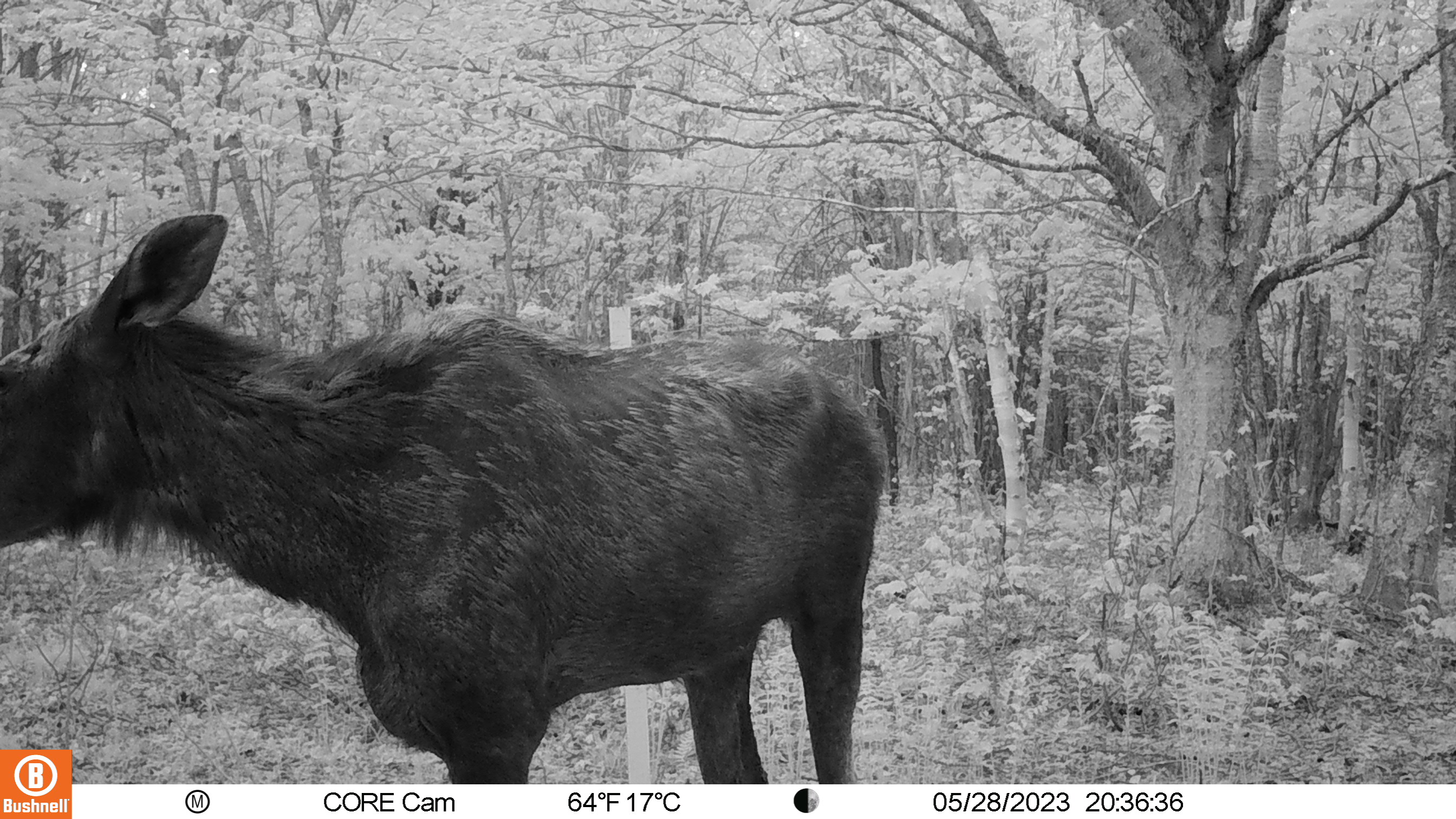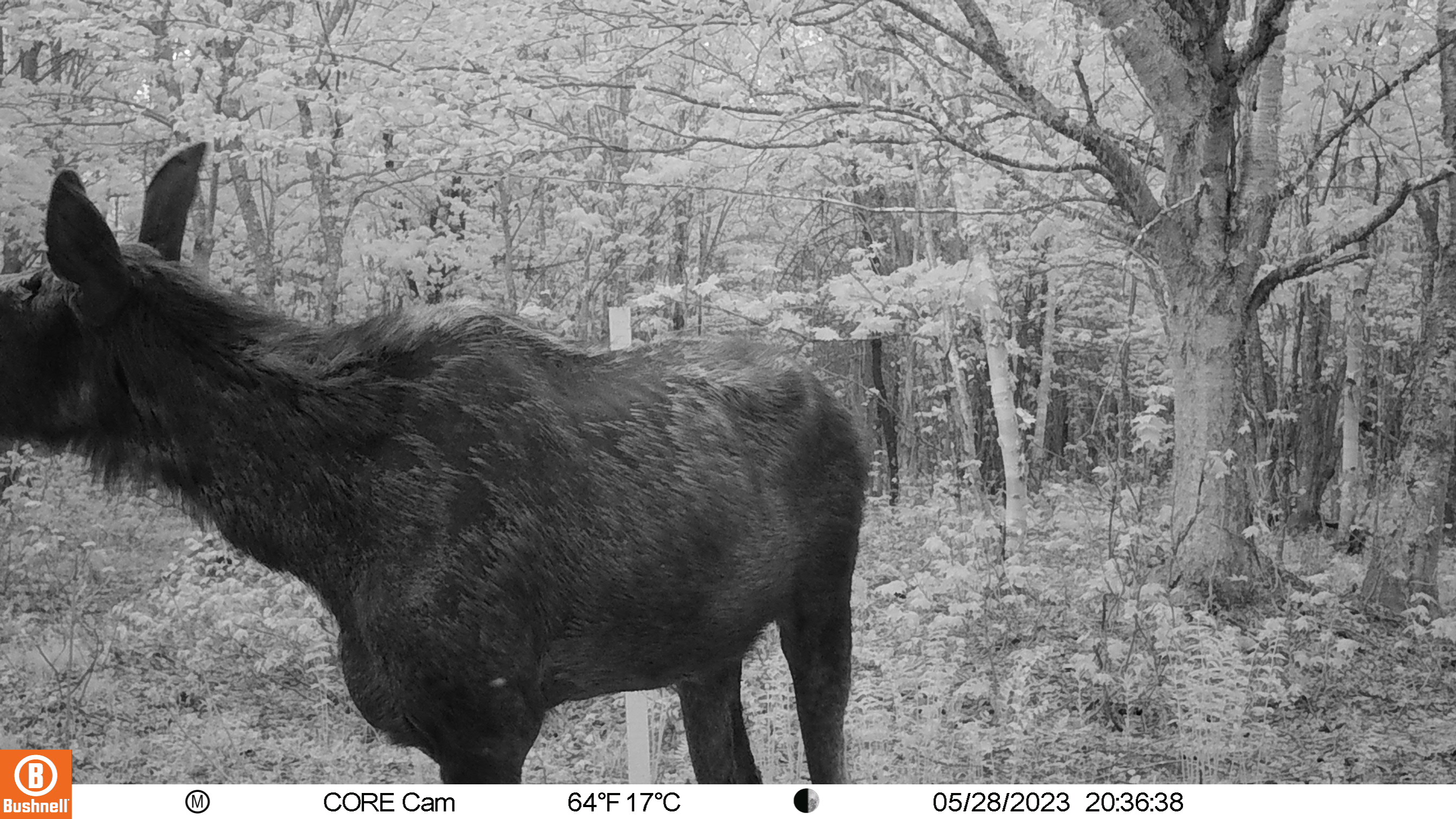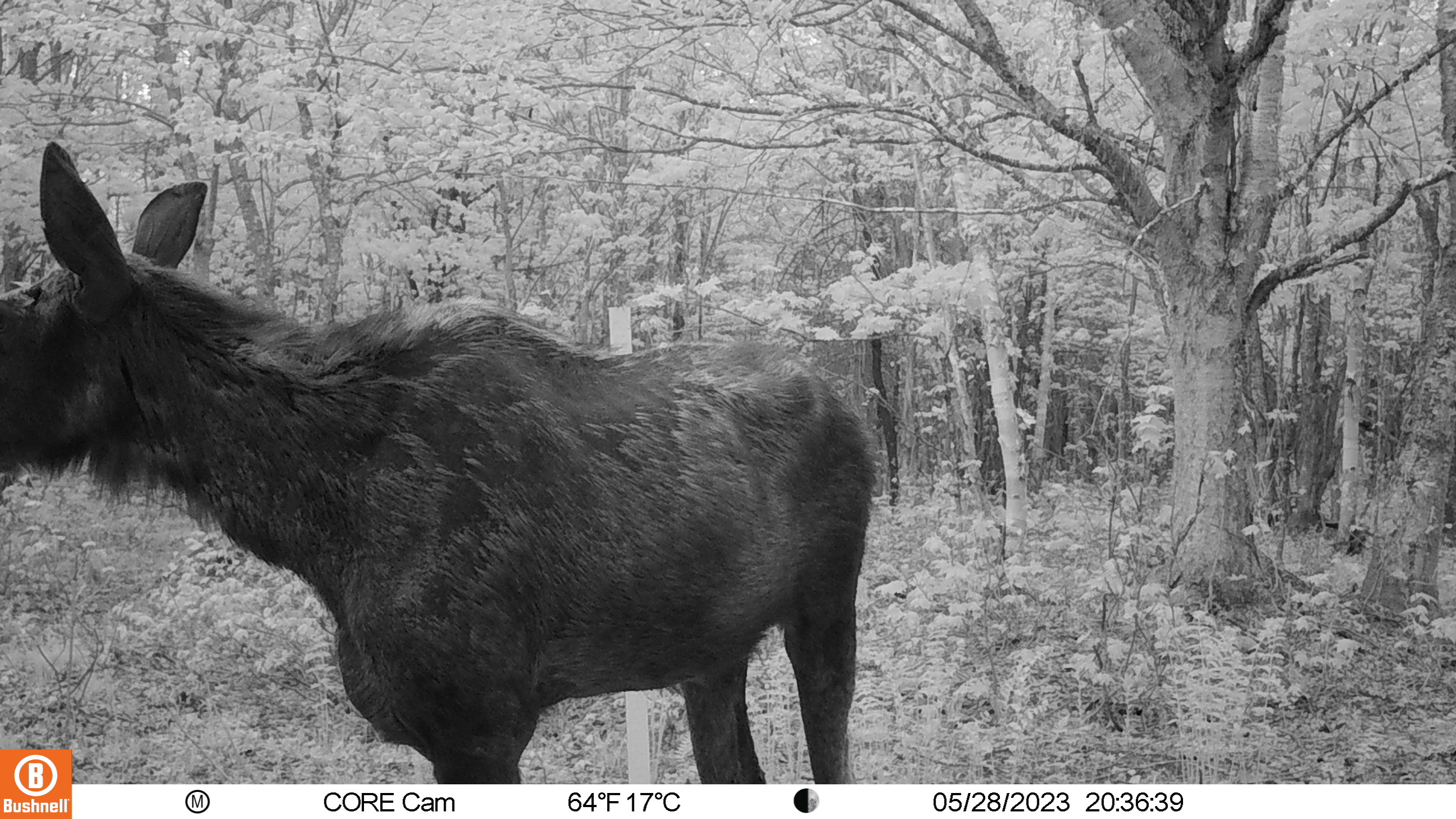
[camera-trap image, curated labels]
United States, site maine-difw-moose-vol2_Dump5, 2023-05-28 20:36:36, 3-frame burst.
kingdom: Animalia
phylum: Chordata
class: Mammalia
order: Artiodactyla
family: Cervidae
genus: Alces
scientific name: Alces alces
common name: moose